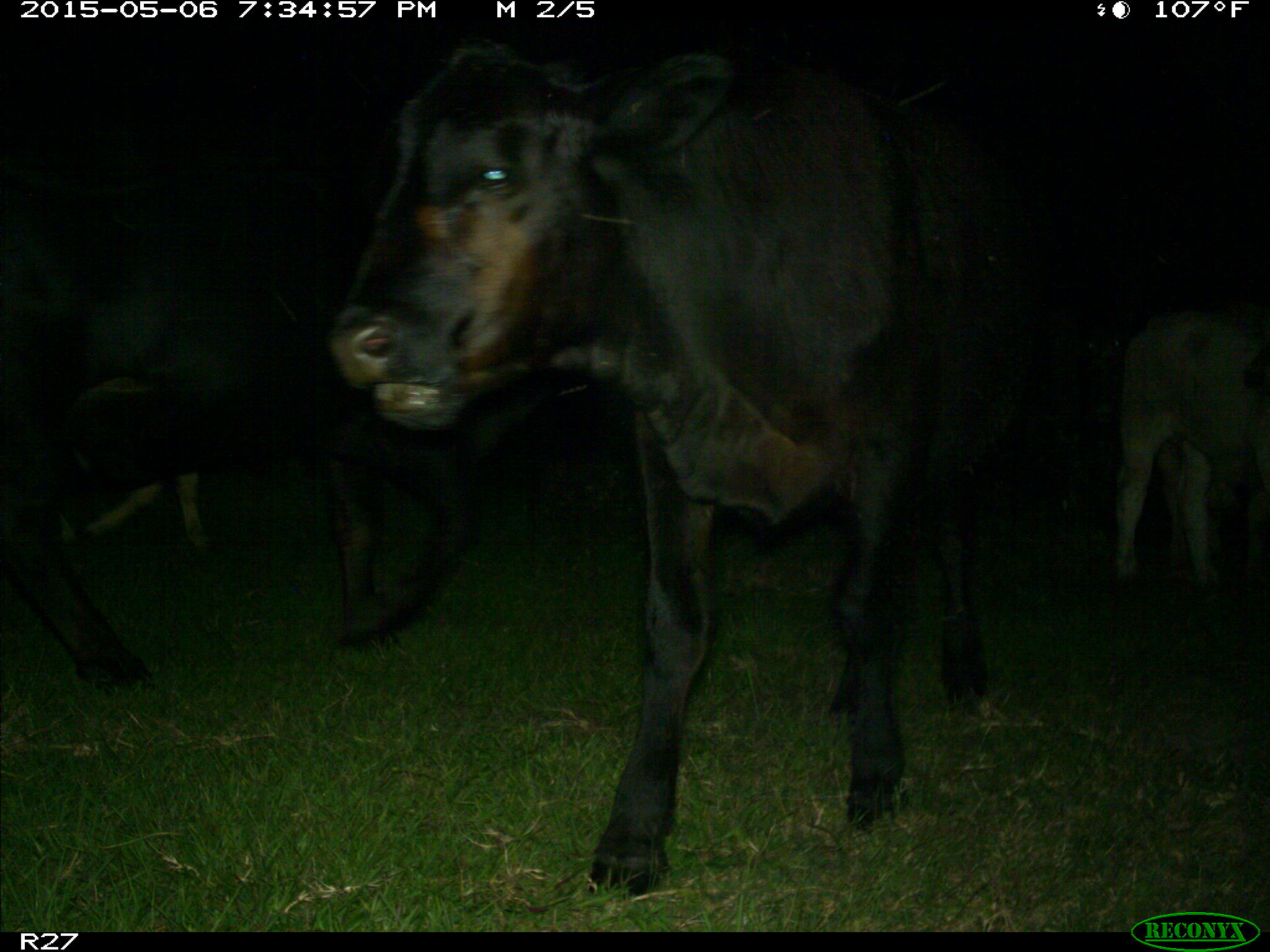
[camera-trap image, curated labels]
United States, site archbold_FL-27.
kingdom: Animalia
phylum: Chordata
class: Mammalia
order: Artiodactyla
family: Bovidae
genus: Bos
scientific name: Bos taurus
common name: domestic cow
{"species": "Bos taurus (domestic cow)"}